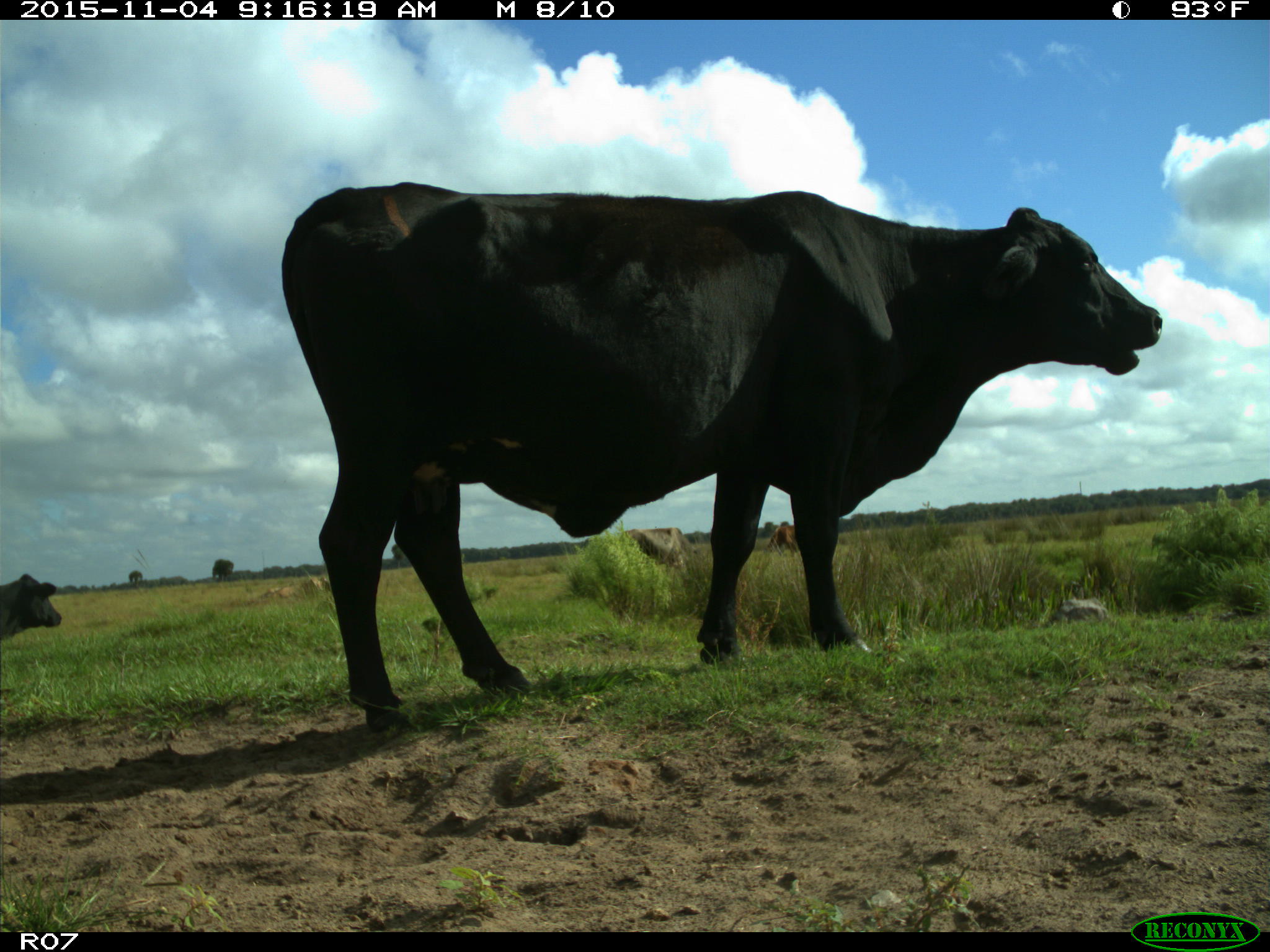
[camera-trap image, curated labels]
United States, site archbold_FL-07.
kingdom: Animalia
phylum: Chordata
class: Mammalia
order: Artiodactyla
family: Bovidae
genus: Bos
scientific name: Bos taurus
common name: domestic cow